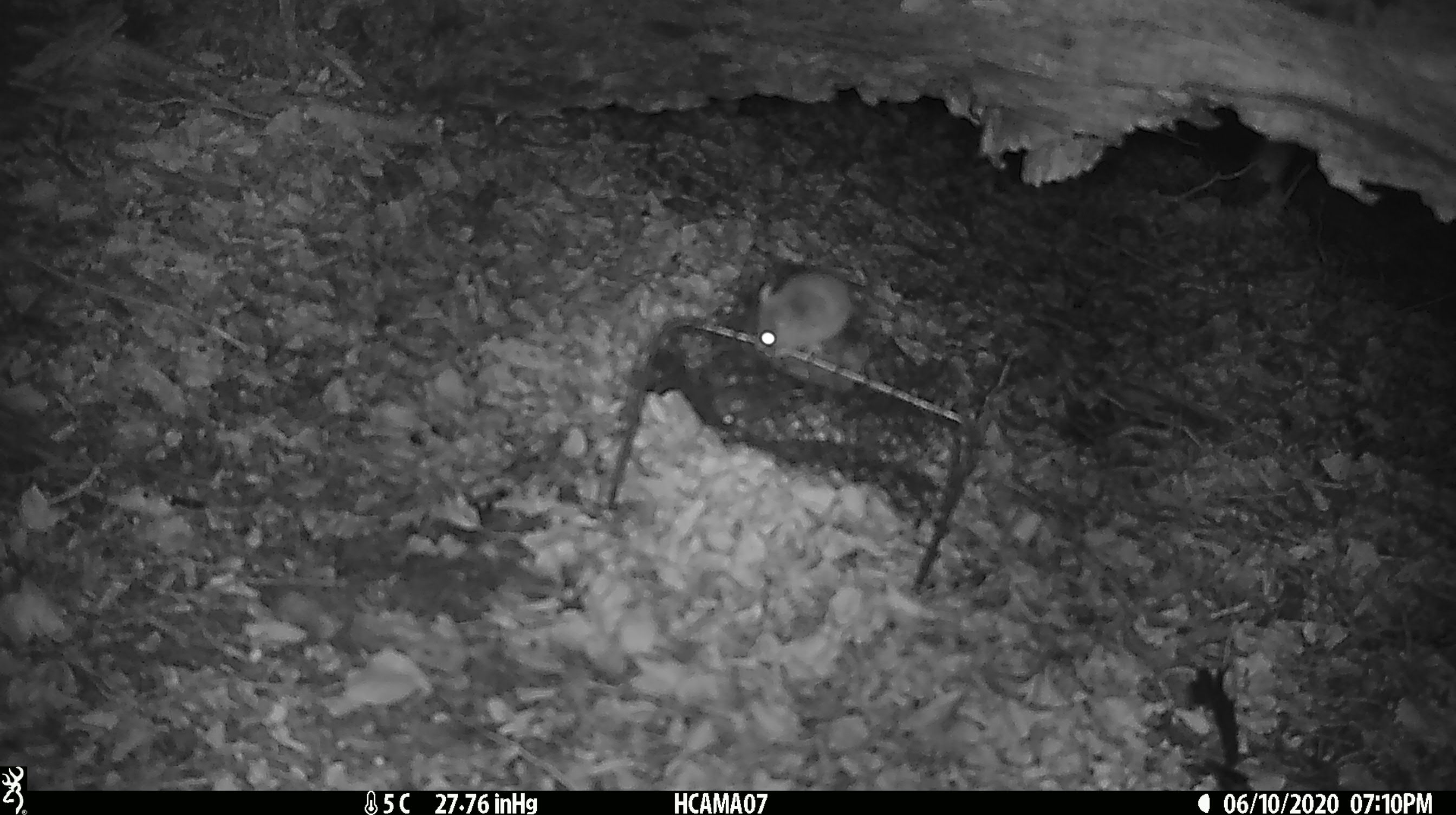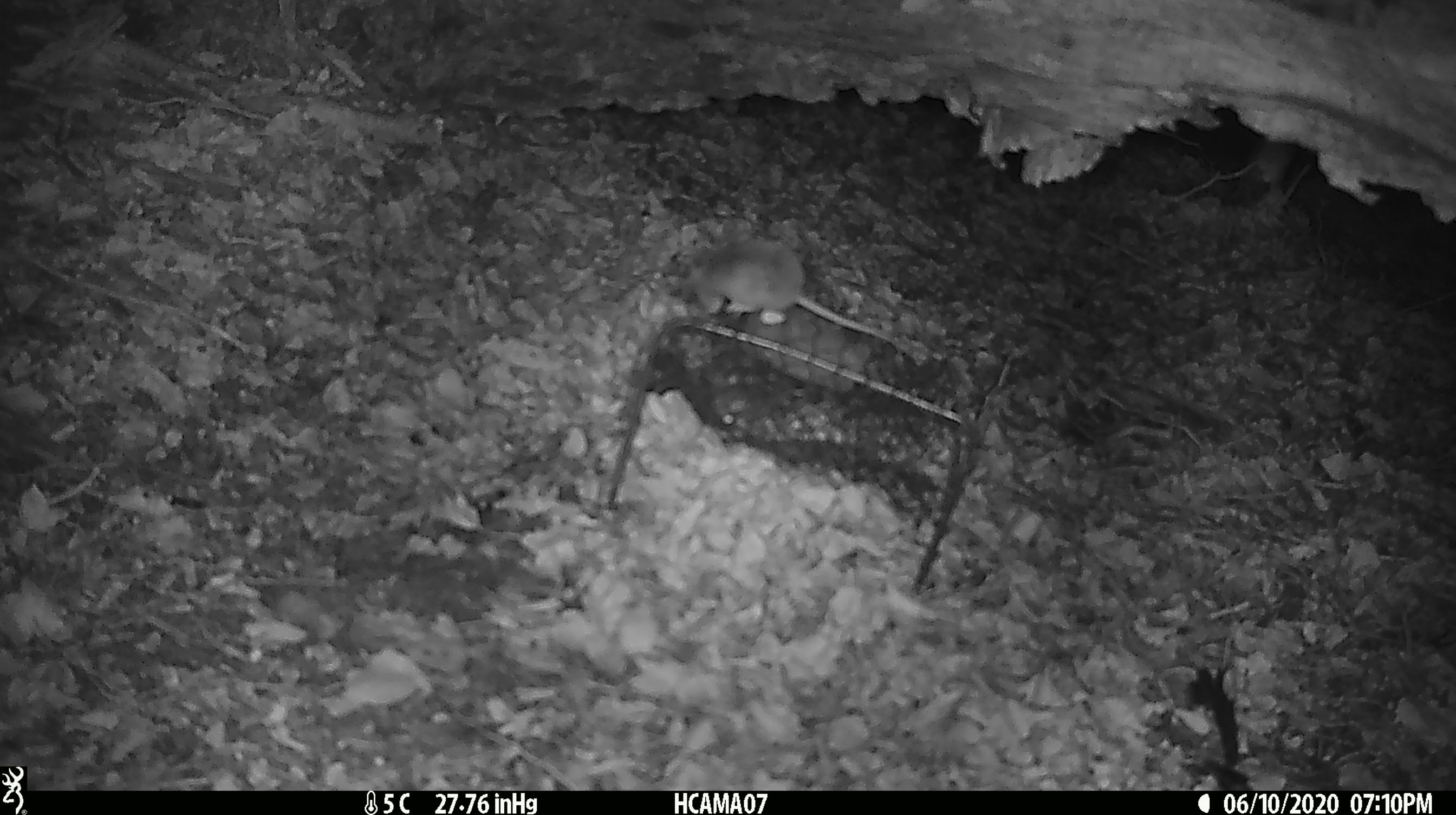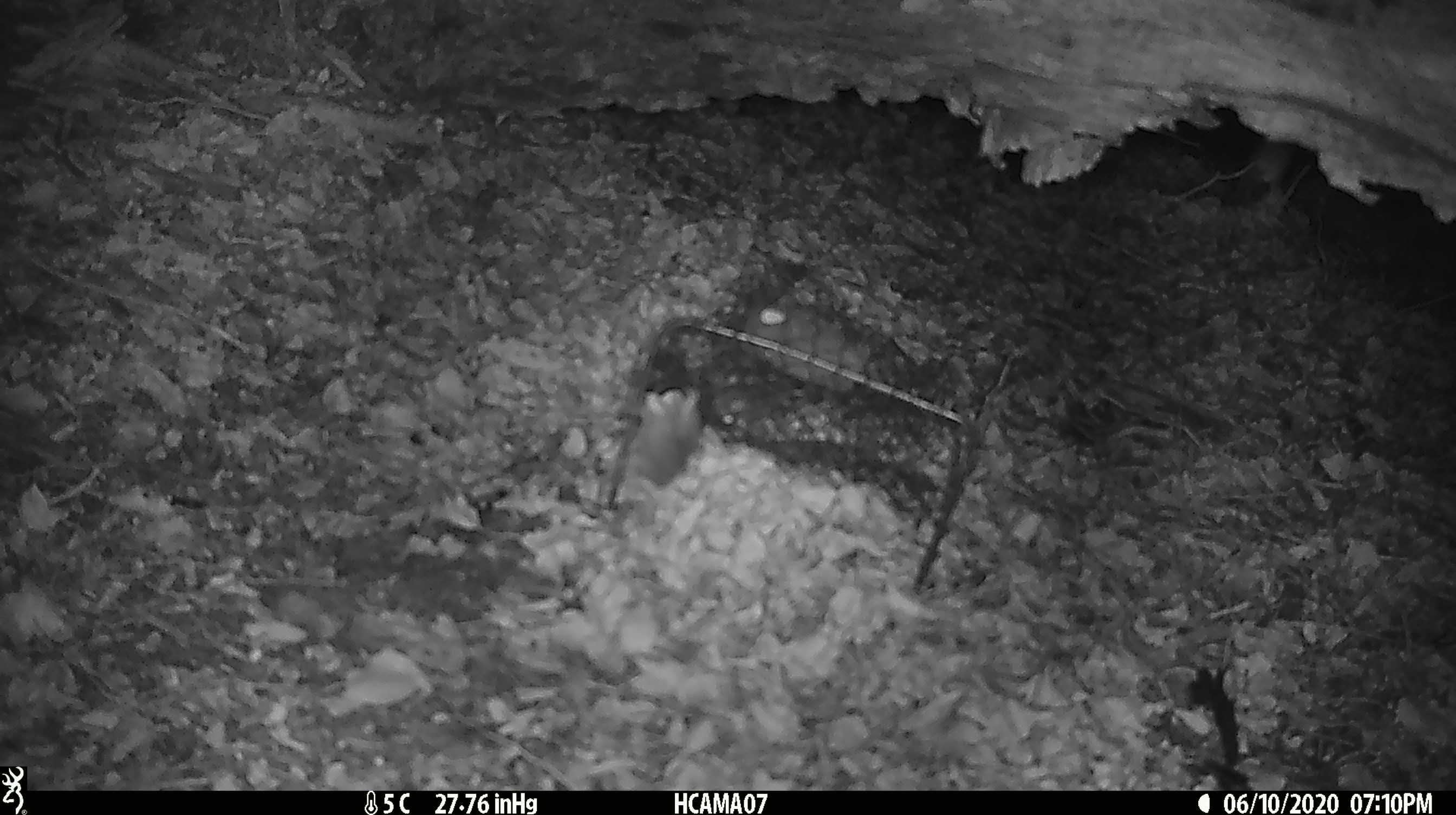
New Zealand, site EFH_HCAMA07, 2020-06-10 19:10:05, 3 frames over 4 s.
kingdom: Animalia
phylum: Chordata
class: Mammalia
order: Rodentia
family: Muridae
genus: Mus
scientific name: Mus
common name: mouse